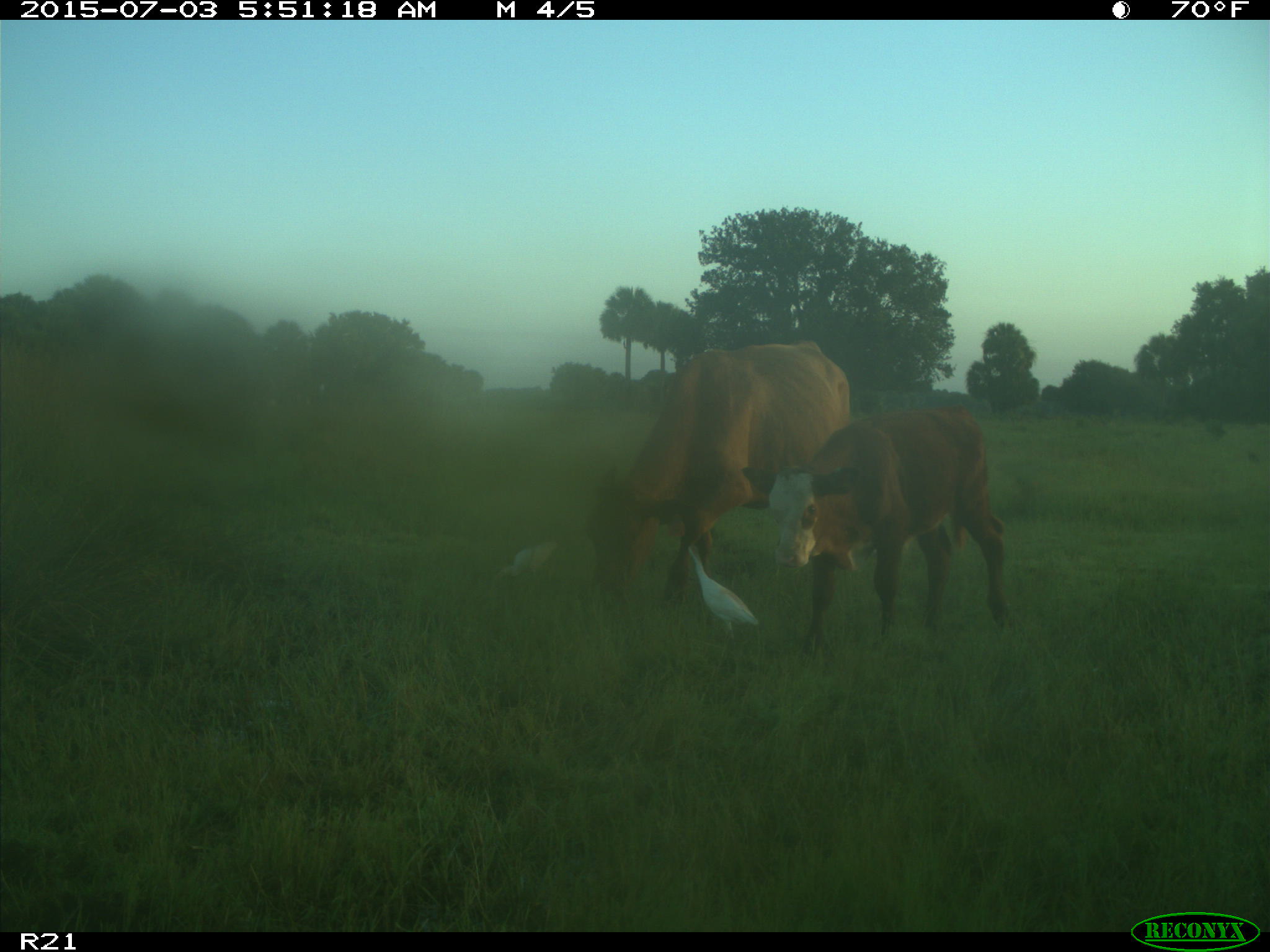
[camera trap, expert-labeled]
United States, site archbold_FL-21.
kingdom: Animalia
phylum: Chordata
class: Mammalia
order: Artiodactyla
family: Bovidae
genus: Bos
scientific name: Bos taurus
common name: domestic cow